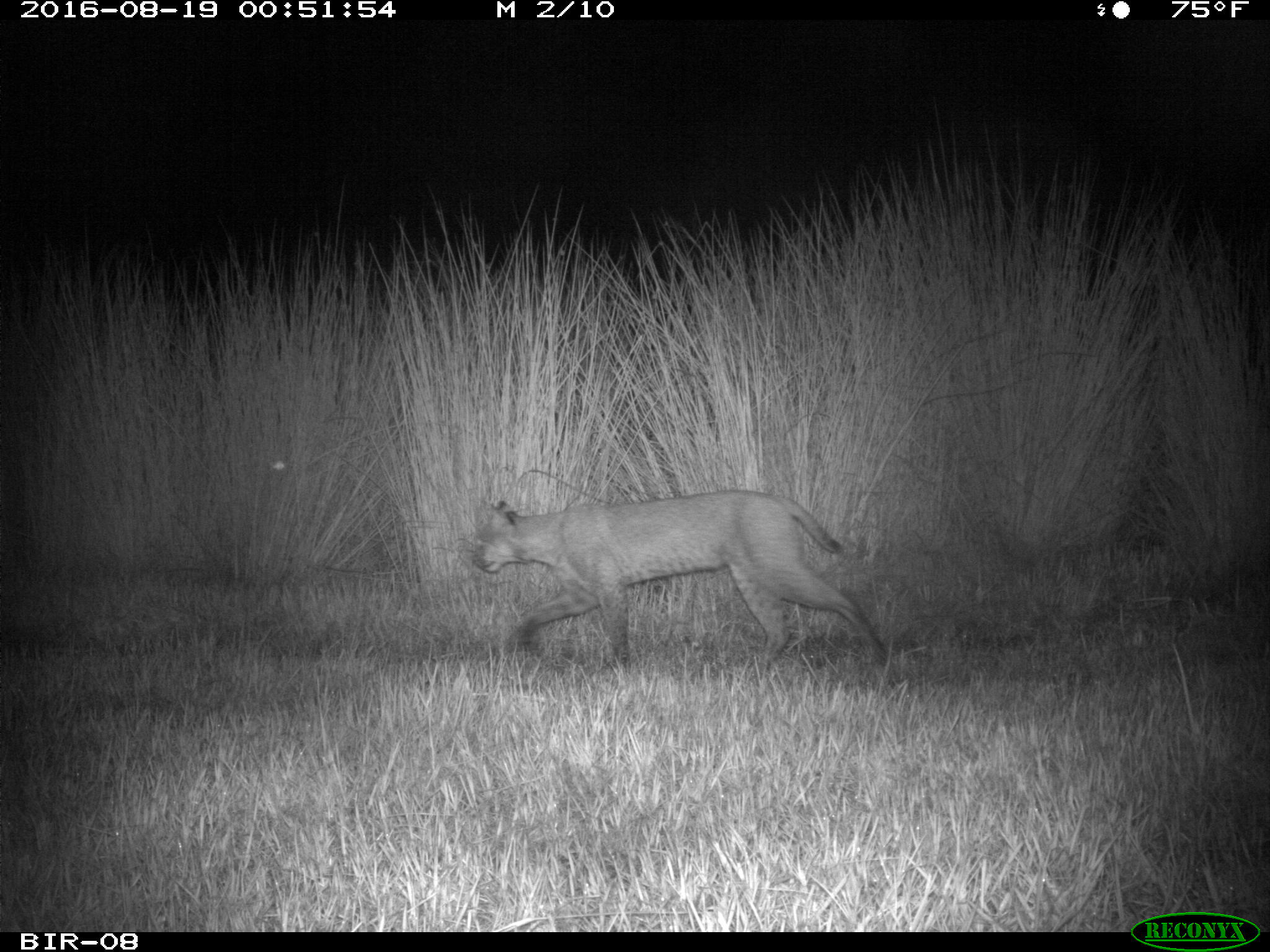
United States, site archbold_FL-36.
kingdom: Animalia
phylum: Chordata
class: Mammalia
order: Carnivora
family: Felidae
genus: Lynx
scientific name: Lynx rufus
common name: bobcat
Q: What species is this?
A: Lynx rufus (bobcat).